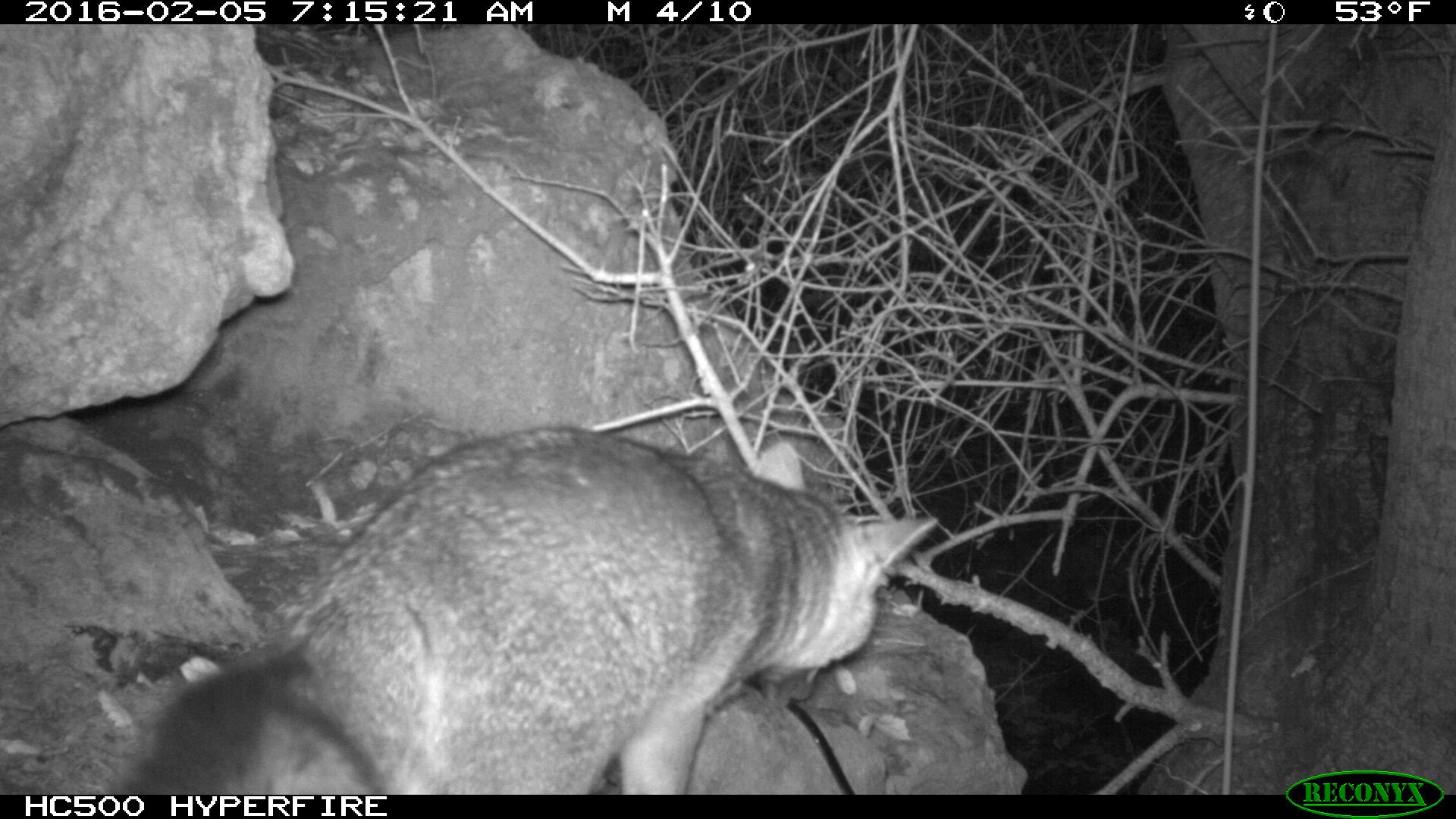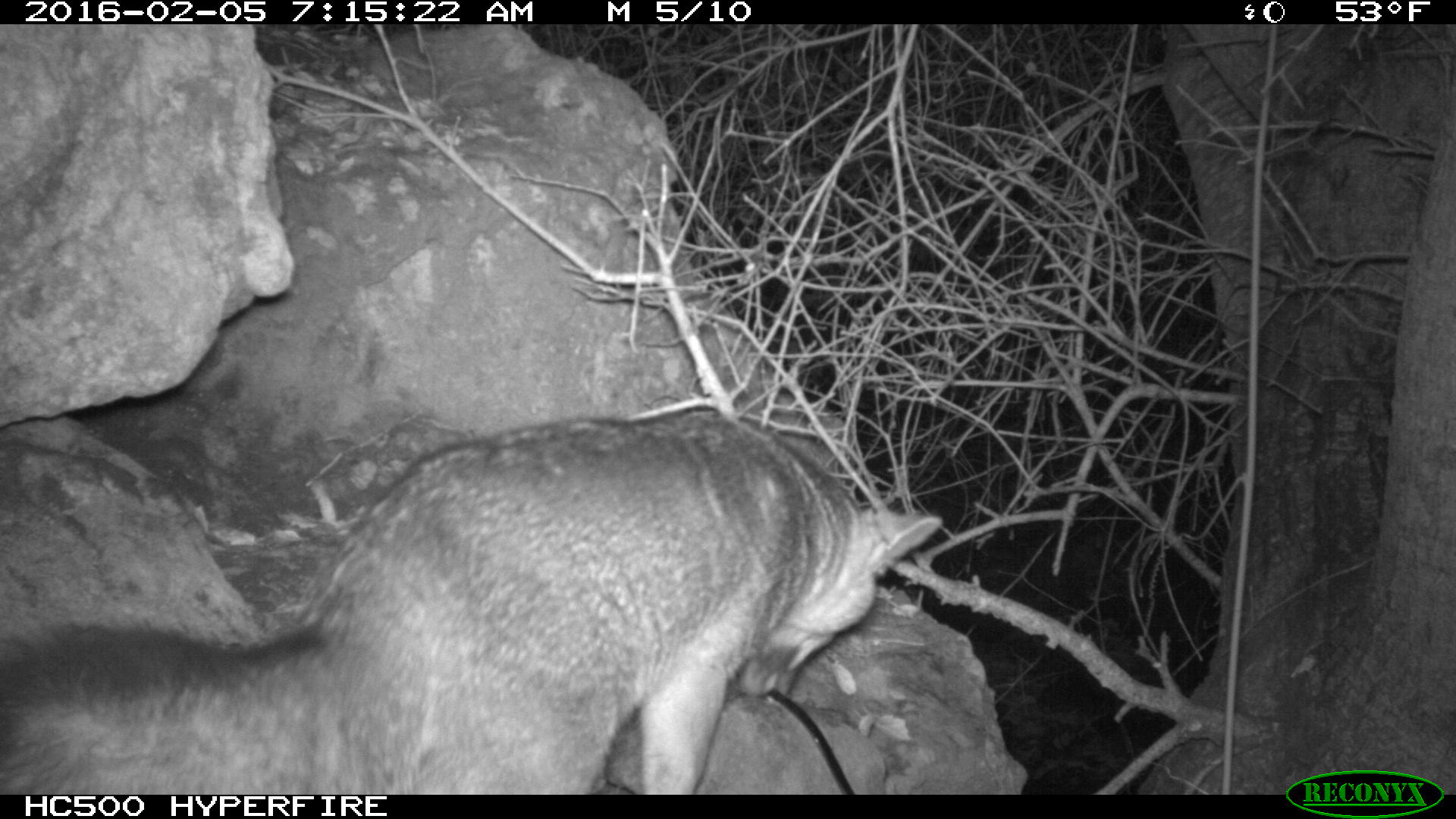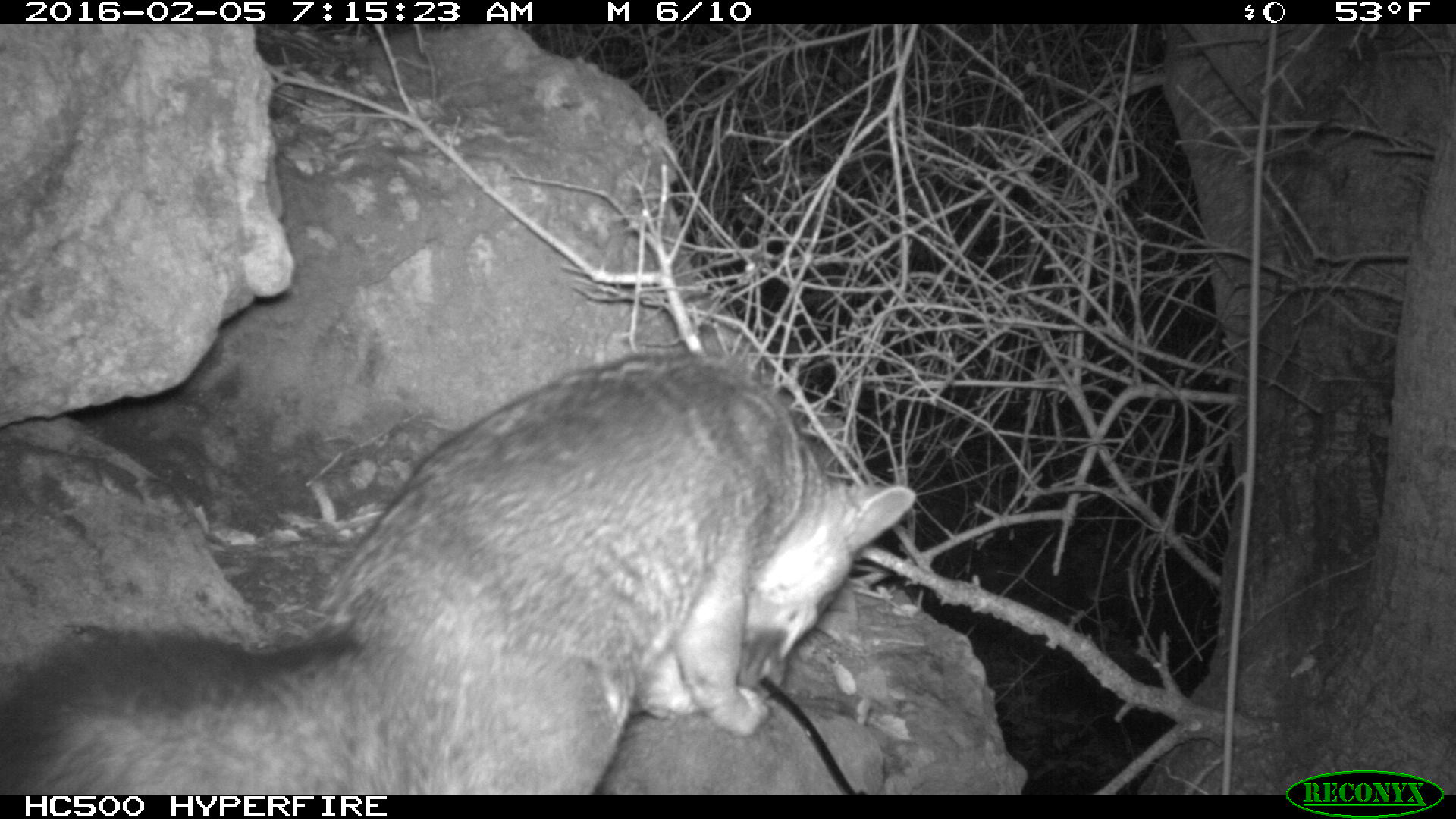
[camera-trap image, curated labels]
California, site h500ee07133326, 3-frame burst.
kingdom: Animalia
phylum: Chordata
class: Mammalia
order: Carnivora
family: Canidae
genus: Urocyon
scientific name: Urocyon littoralis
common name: island fox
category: fox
Fox (island fox) (Urocyon littoralis).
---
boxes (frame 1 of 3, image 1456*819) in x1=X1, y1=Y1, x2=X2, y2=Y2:
fox: x1=126, y1=422, x2=940, y2=794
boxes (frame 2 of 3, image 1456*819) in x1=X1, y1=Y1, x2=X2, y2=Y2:
fox: x1=0, y1=406, x2=942, y2=792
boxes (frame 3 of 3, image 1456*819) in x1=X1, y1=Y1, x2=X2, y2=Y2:
fox: x1=0, y1=355, x2=920, y2=793